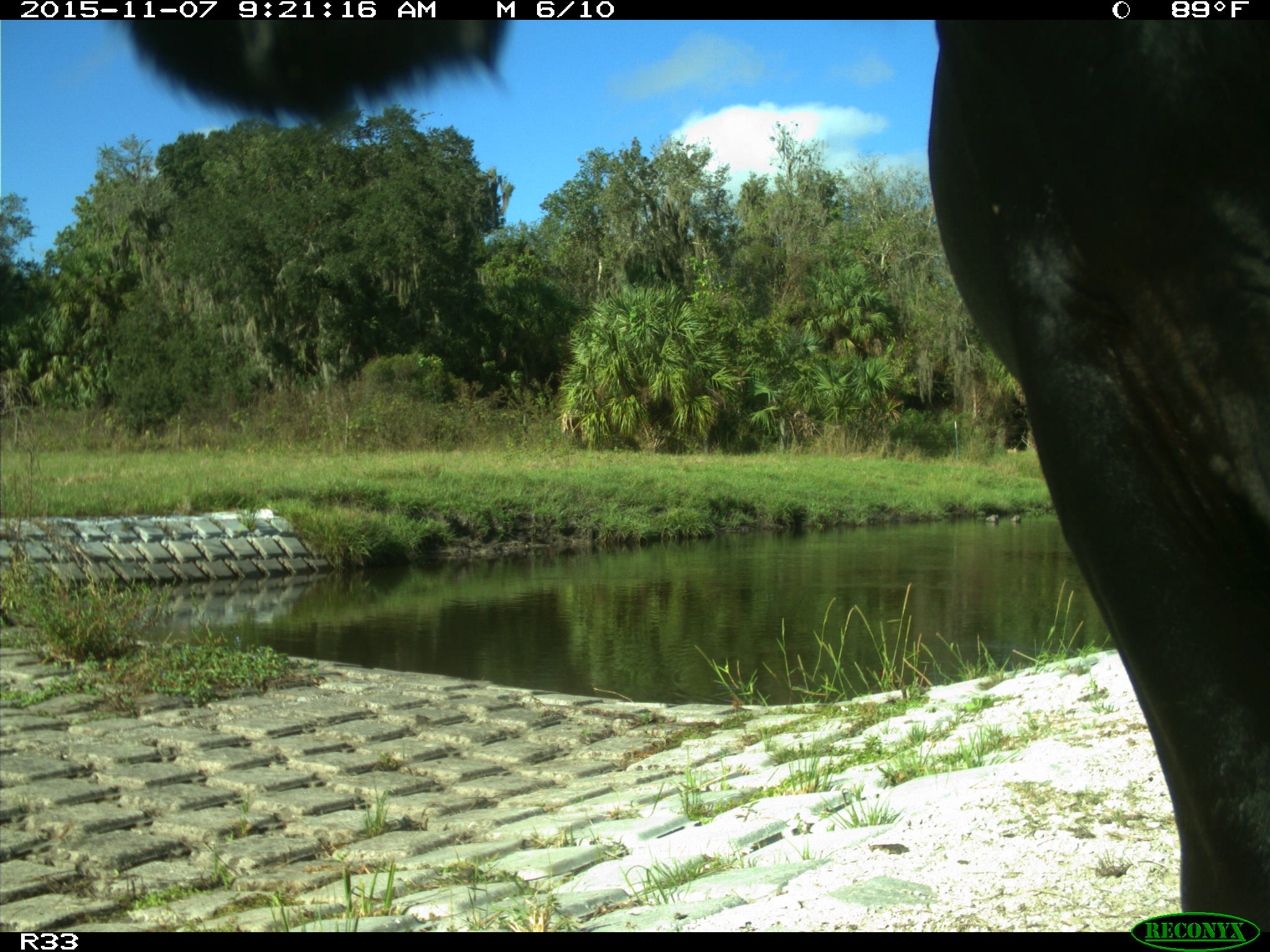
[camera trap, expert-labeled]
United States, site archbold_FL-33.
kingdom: Animalia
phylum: Chordata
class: Mammalia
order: Artiodactyla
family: Bovidae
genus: Bos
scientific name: Bos taurus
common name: domestic cow